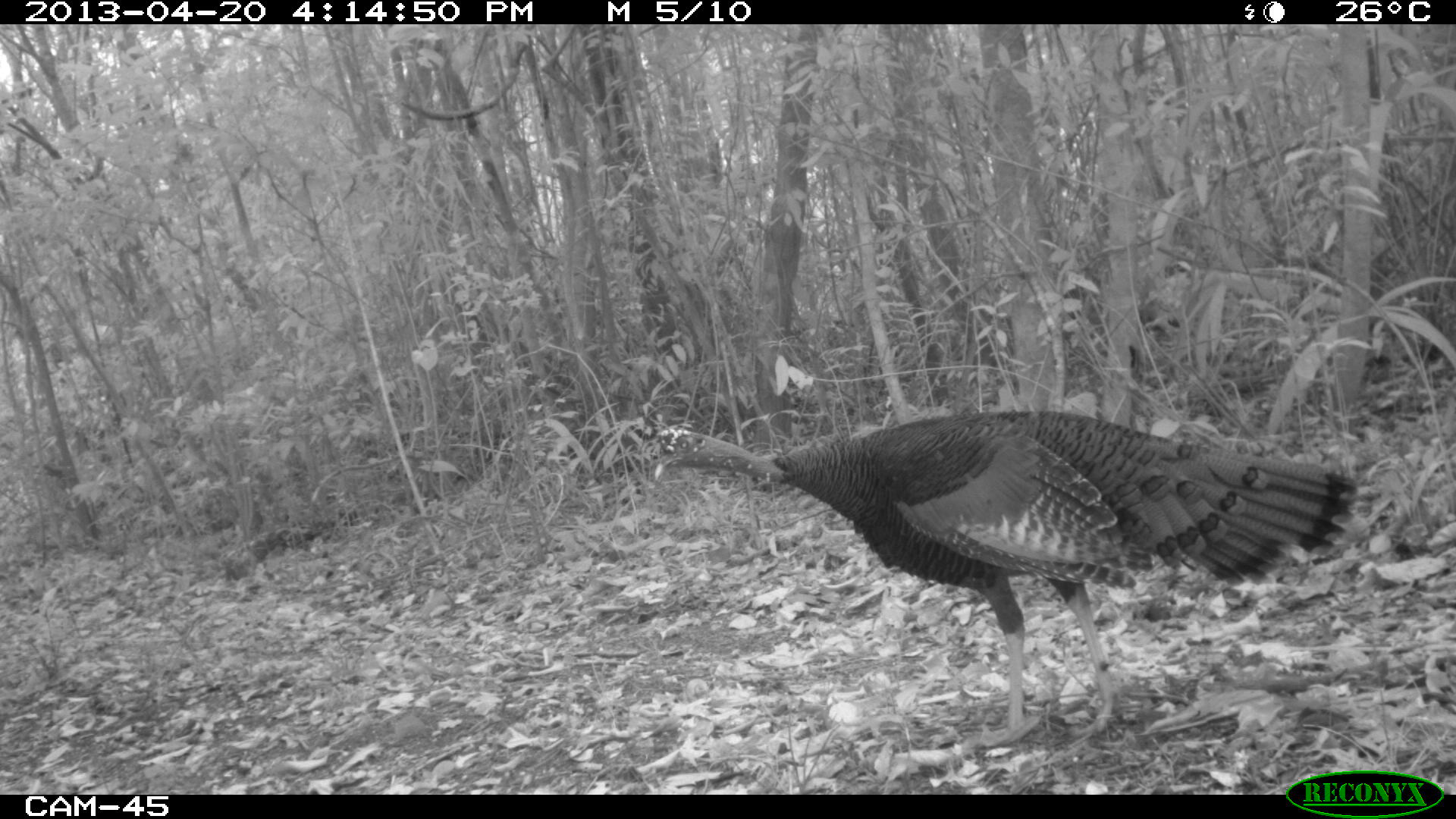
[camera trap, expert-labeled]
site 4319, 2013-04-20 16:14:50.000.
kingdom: Animalia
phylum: Chordata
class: Aves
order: Galliformes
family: Phasianidae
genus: Meleagris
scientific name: Meleagris ocellata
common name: ocellated turkey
Meleagris ocellata (ocellated turkey), count 1, sex male.